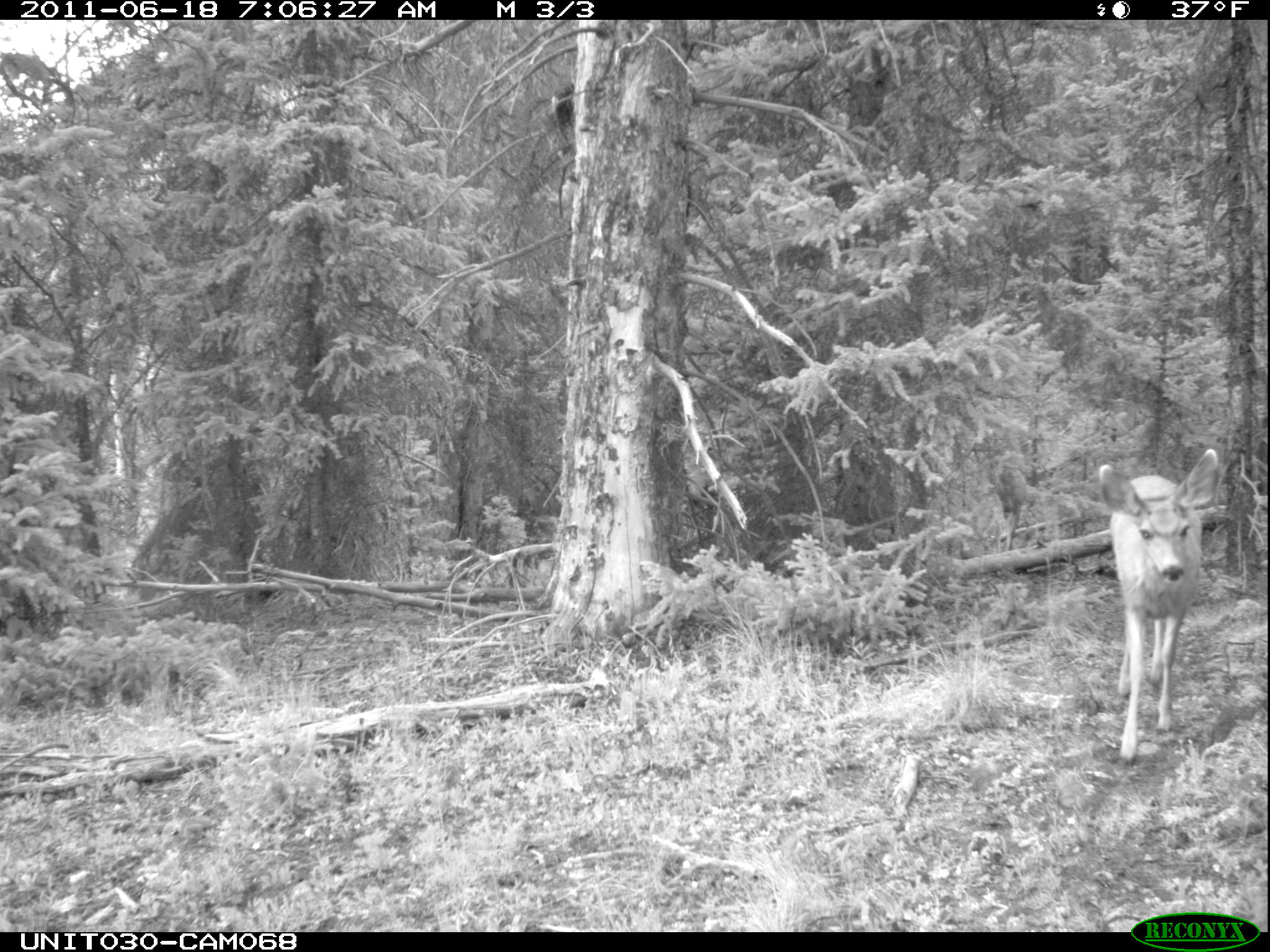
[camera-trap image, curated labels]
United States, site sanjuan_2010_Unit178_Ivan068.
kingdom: Animalia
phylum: Chordata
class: Mammalia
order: Artiodactyla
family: Cervidae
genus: Odocoileus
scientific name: Odocoileus hemionus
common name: mule deer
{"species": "Odocoileus hemionus (mule deer)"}